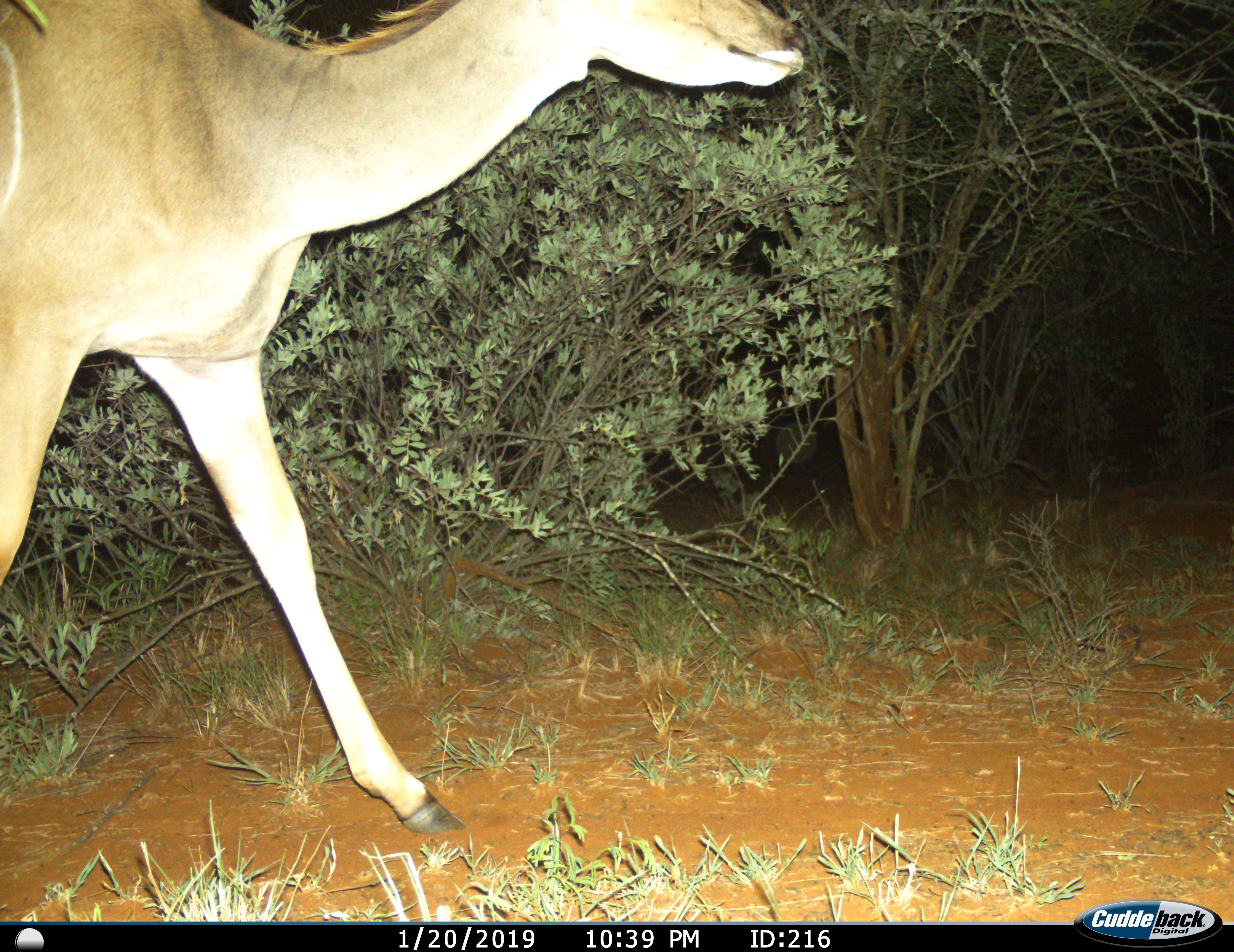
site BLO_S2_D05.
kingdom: Animalia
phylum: Chordata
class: Mammalia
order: Artiodactyla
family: Bovidae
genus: Tragelaphus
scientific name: Tragelaphus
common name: kudu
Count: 1.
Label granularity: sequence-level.